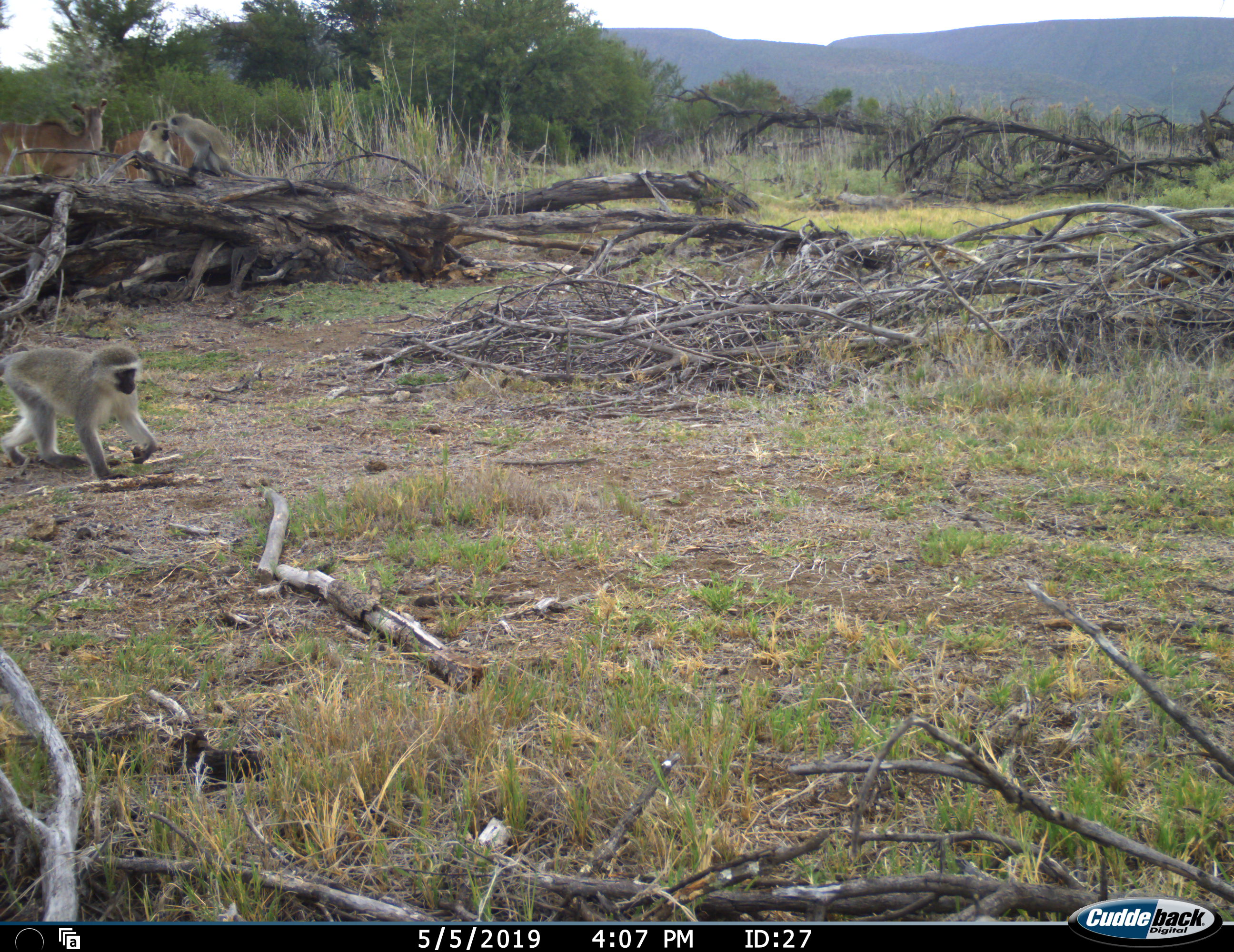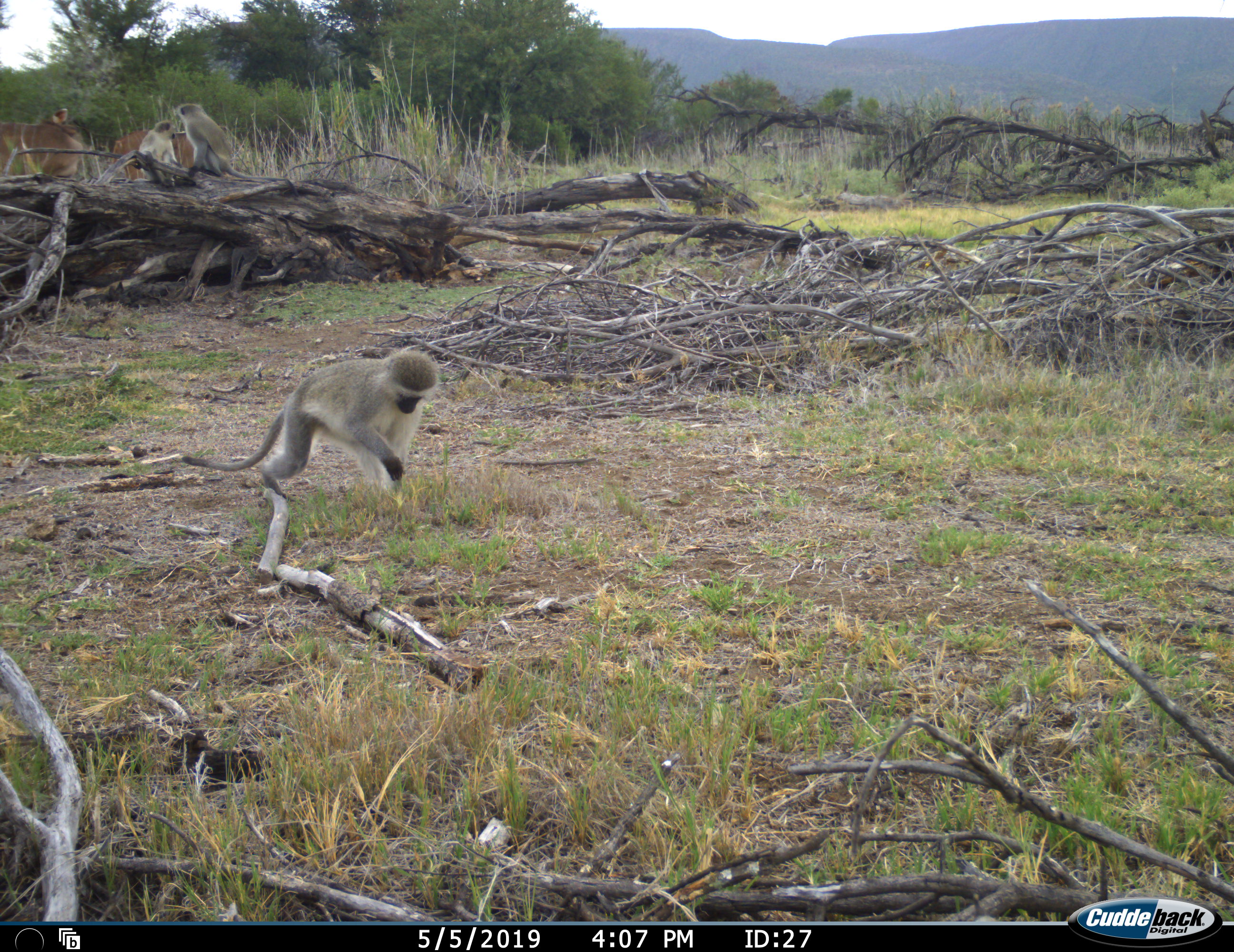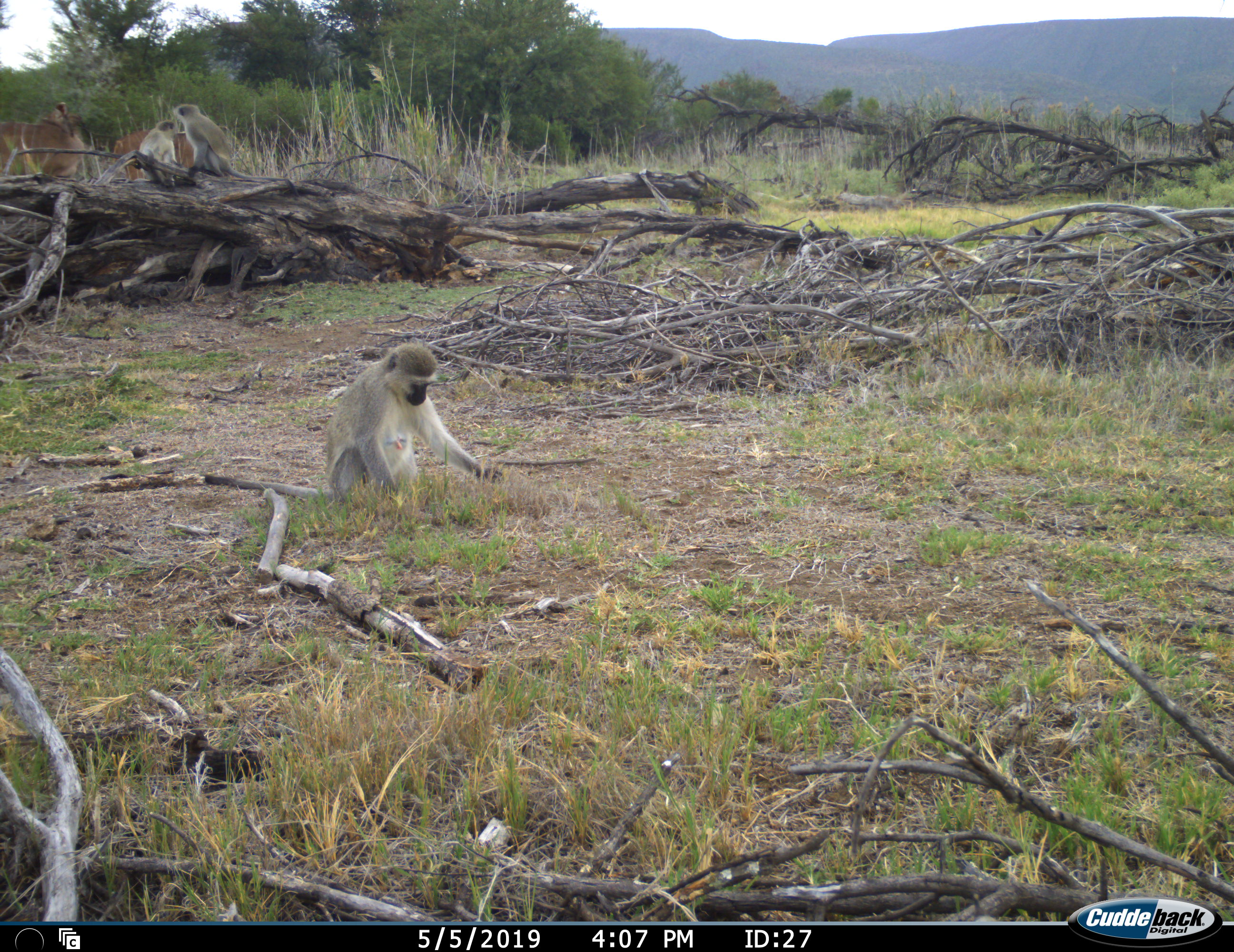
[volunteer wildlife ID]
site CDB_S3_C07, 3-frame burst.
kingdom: Animalia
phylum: Chordata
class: Mammalia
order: Primates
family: Cercopithecidae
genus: Chlorocebus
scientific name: Chlorocebus pygerythrus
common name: vervet monkey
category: monkeyvervet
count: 3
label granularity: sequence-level